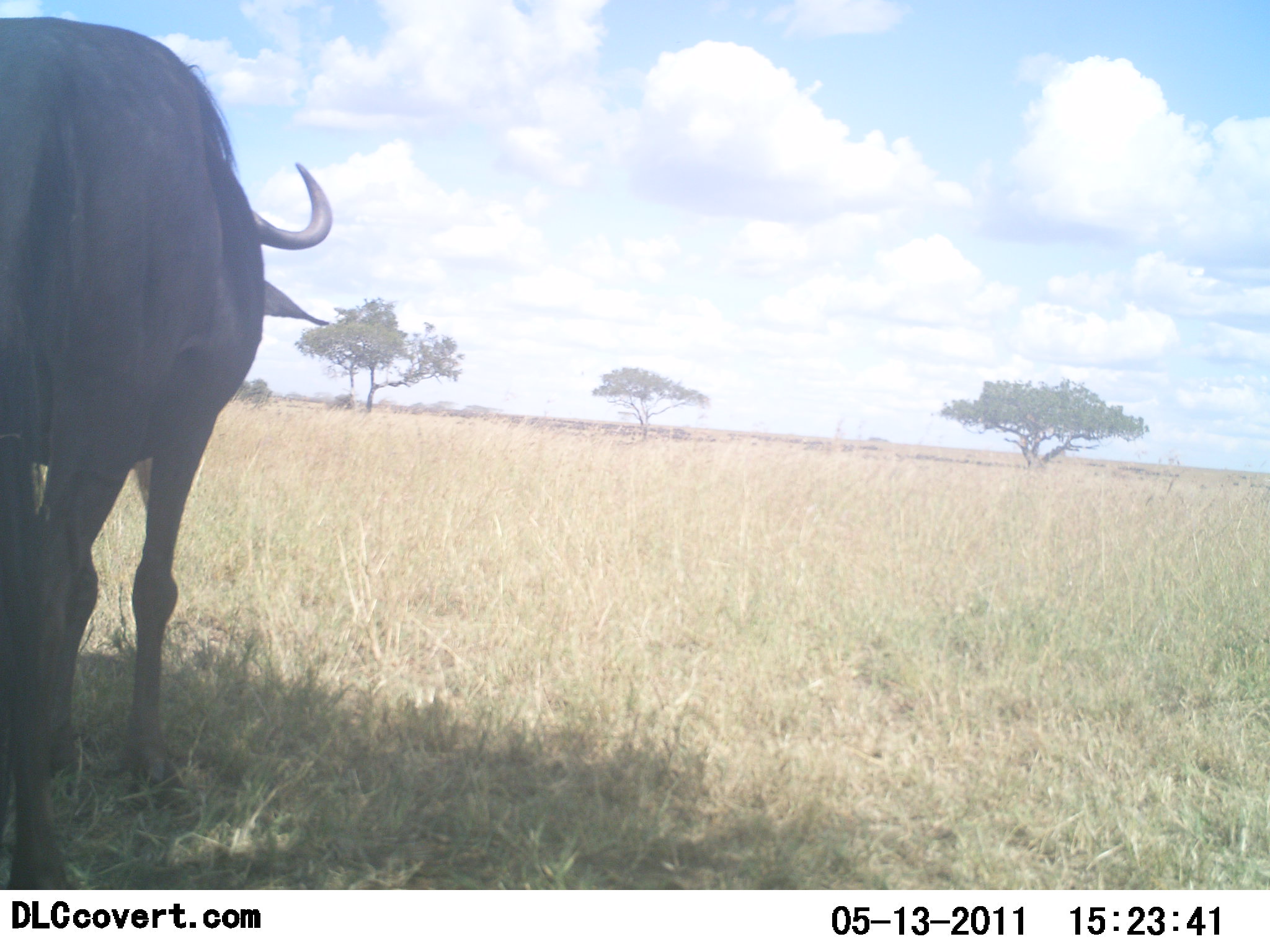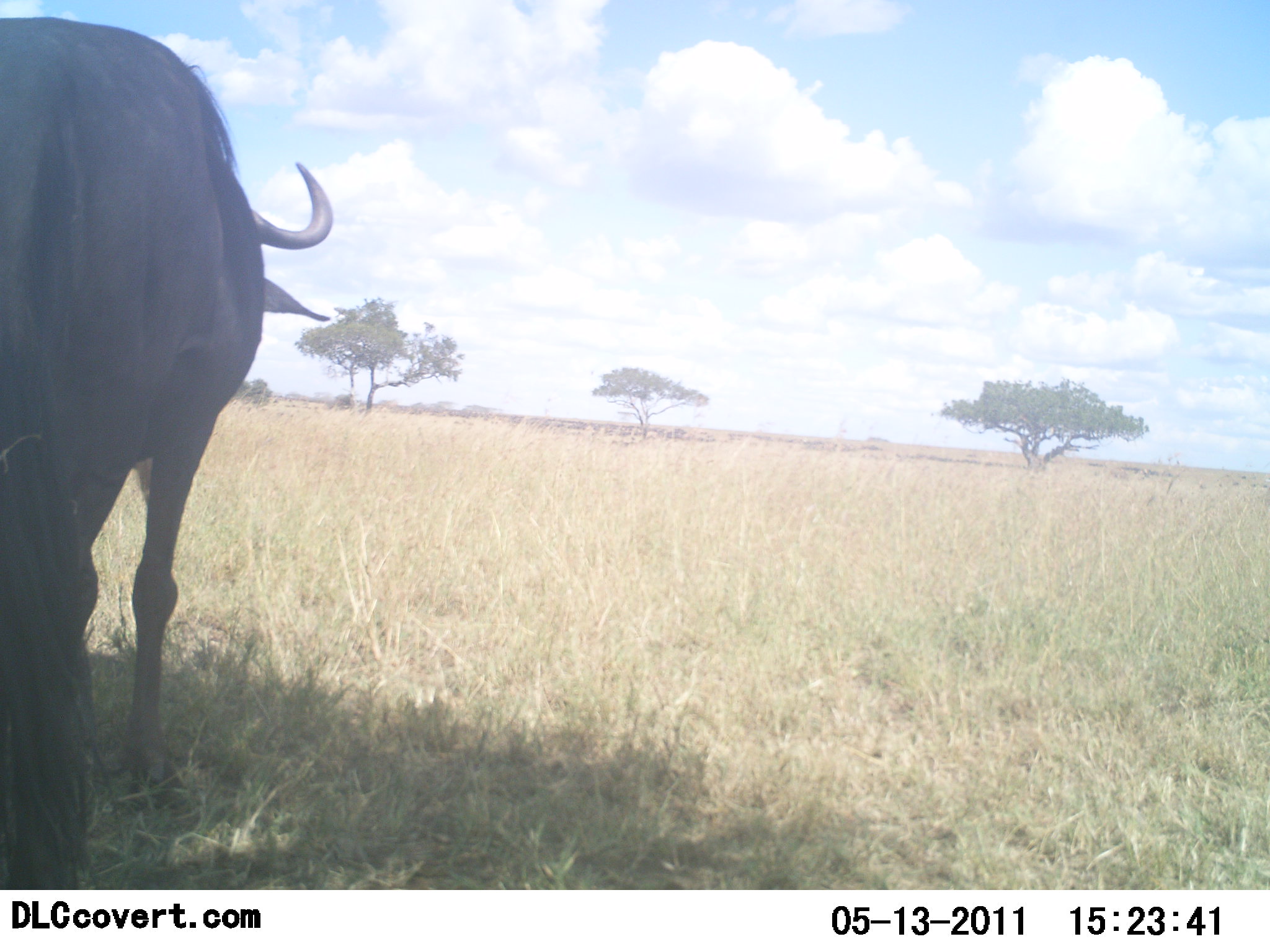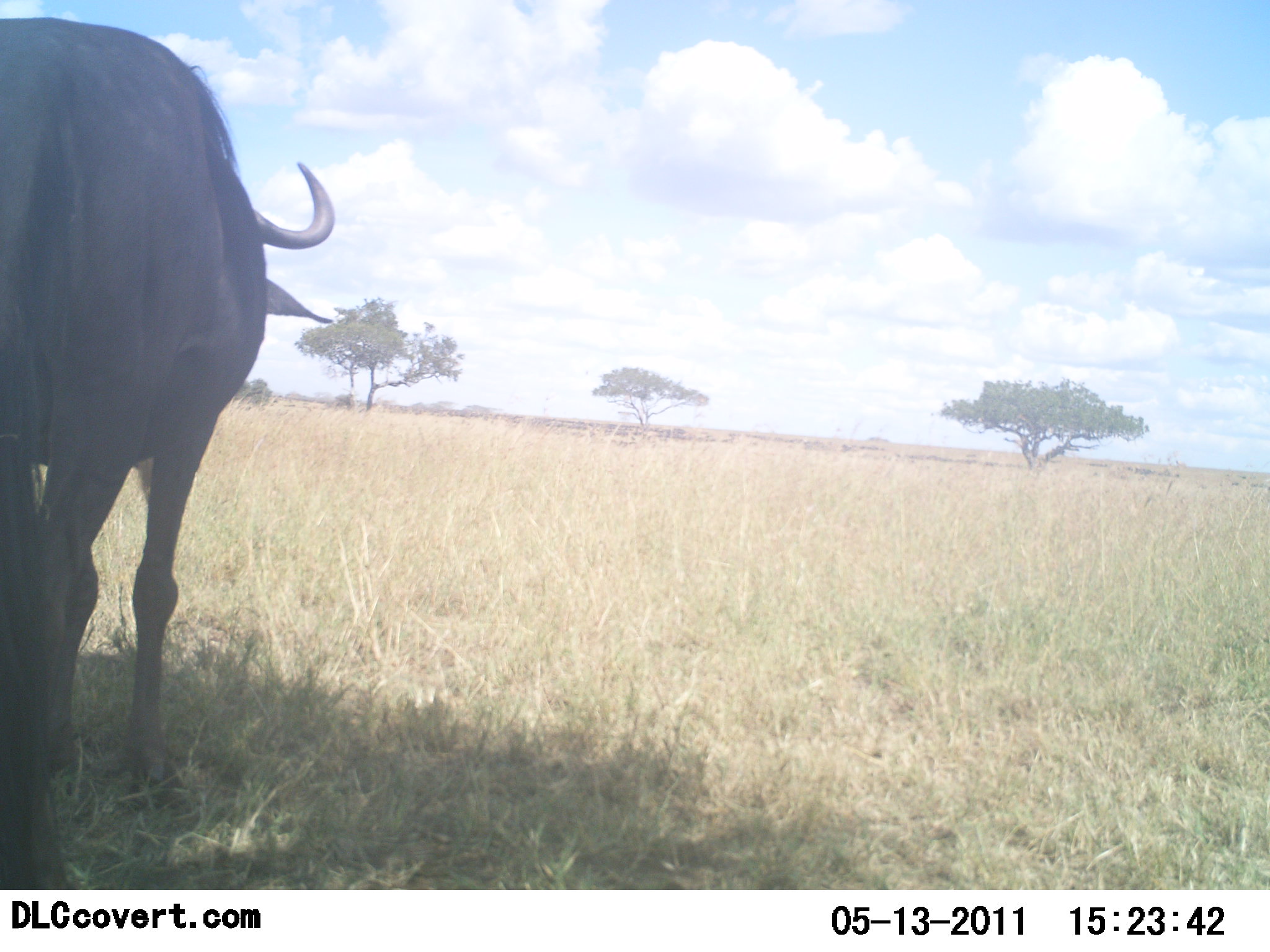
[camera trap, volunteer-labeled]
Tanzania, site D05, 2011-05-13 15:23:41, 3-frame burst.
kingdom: Animalia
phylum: Chordata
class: Mammalia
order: Artiodactyla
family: Bovidae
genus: Connochaetes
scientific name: Connochaetes taurinus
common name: blue wildebeest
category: wildebeest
Wildebeest (blue wildebeest) (Connochaetes taurinus), count 1. Behavior (volunteer vote fractions): standing 92%, resting 8%, moving 0%, interacting 0%. Young present (vote fraction): 0%. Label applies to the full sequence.